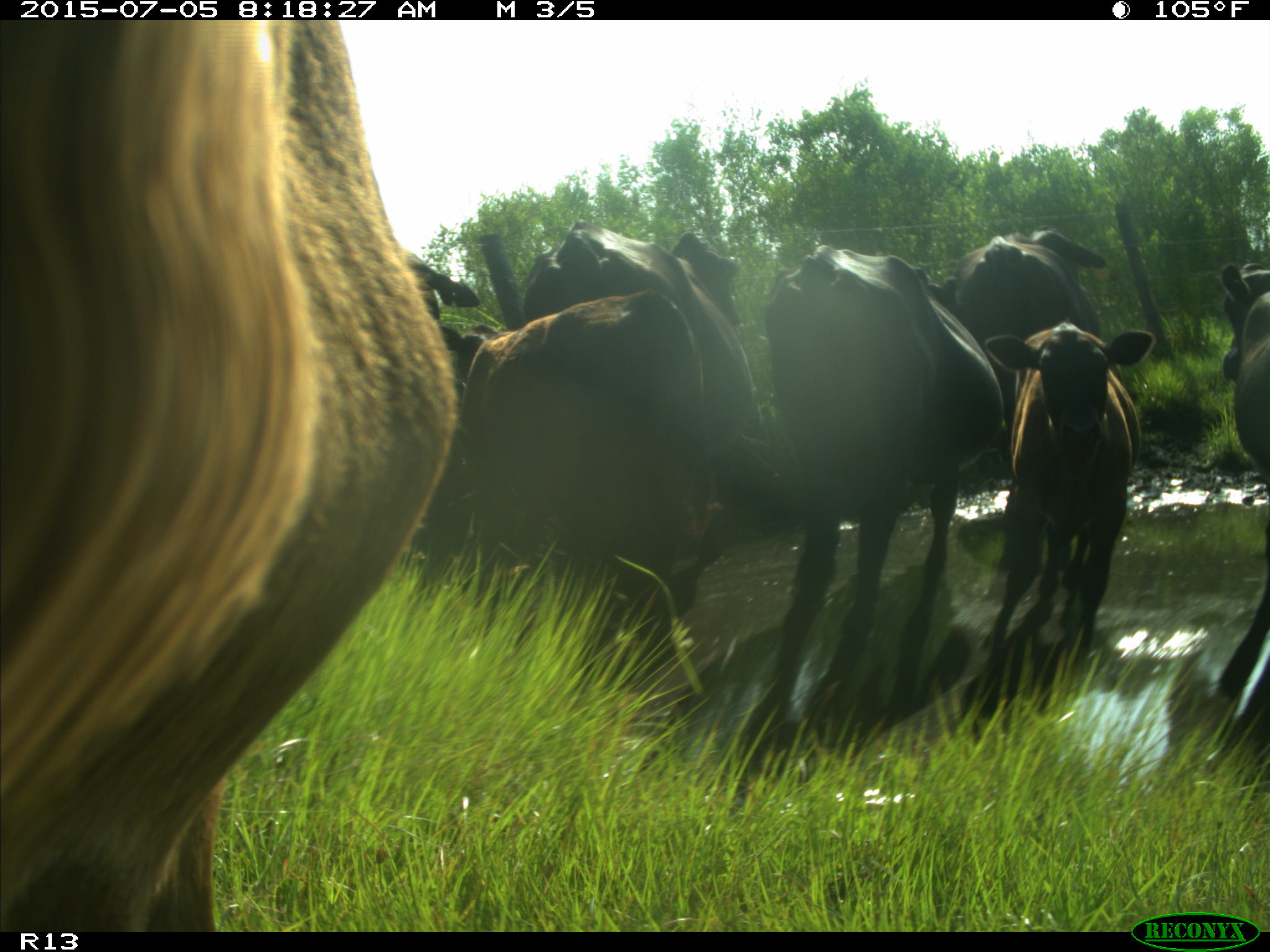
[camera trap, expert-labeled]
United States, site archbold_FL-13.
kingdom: Animalia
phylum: Chordata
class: Mammalia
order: Artiodactyla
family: Bovidae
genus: Bos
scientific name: Bos taurus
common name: domestic cow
Bos taurus (domestic cow).